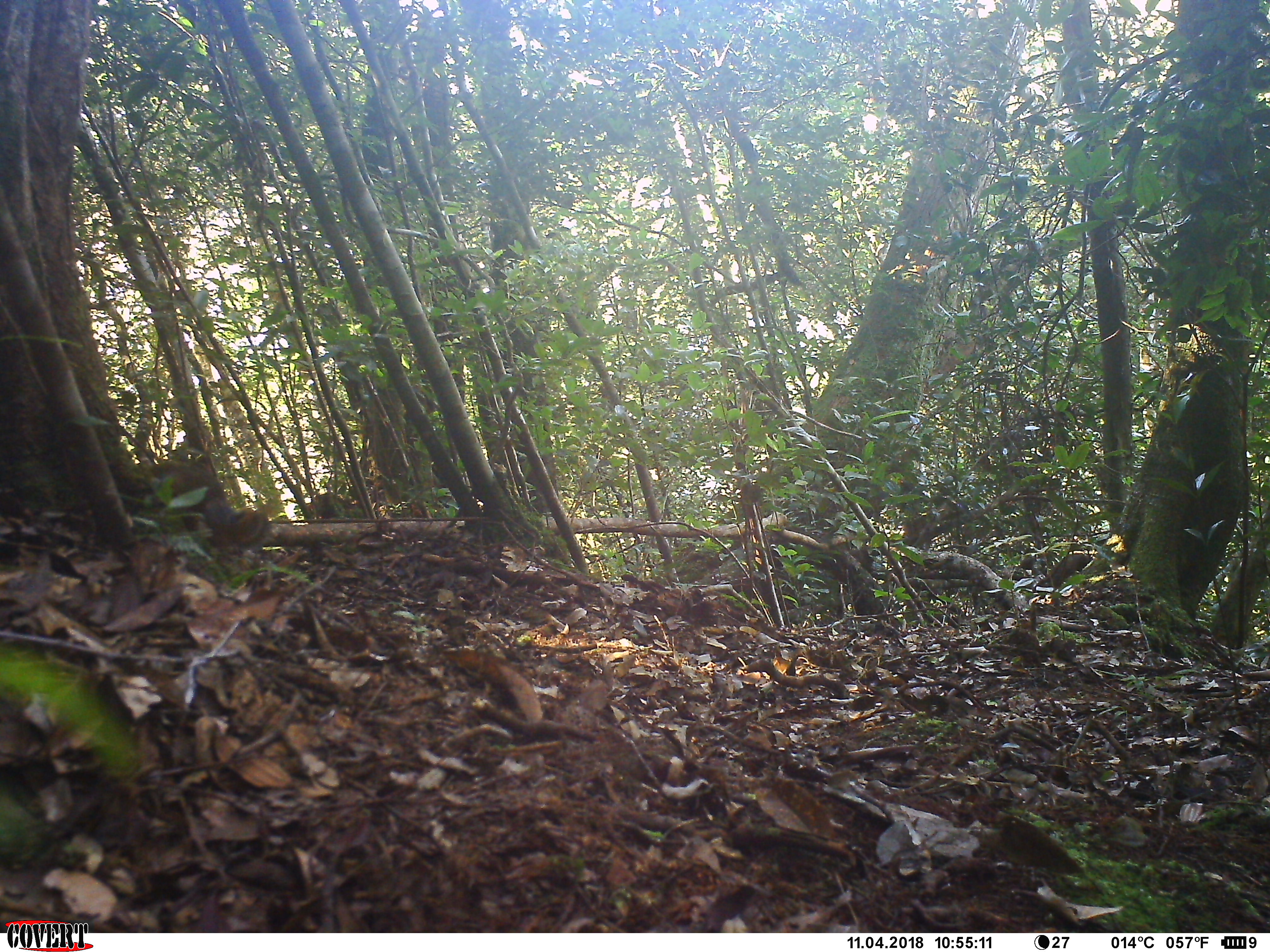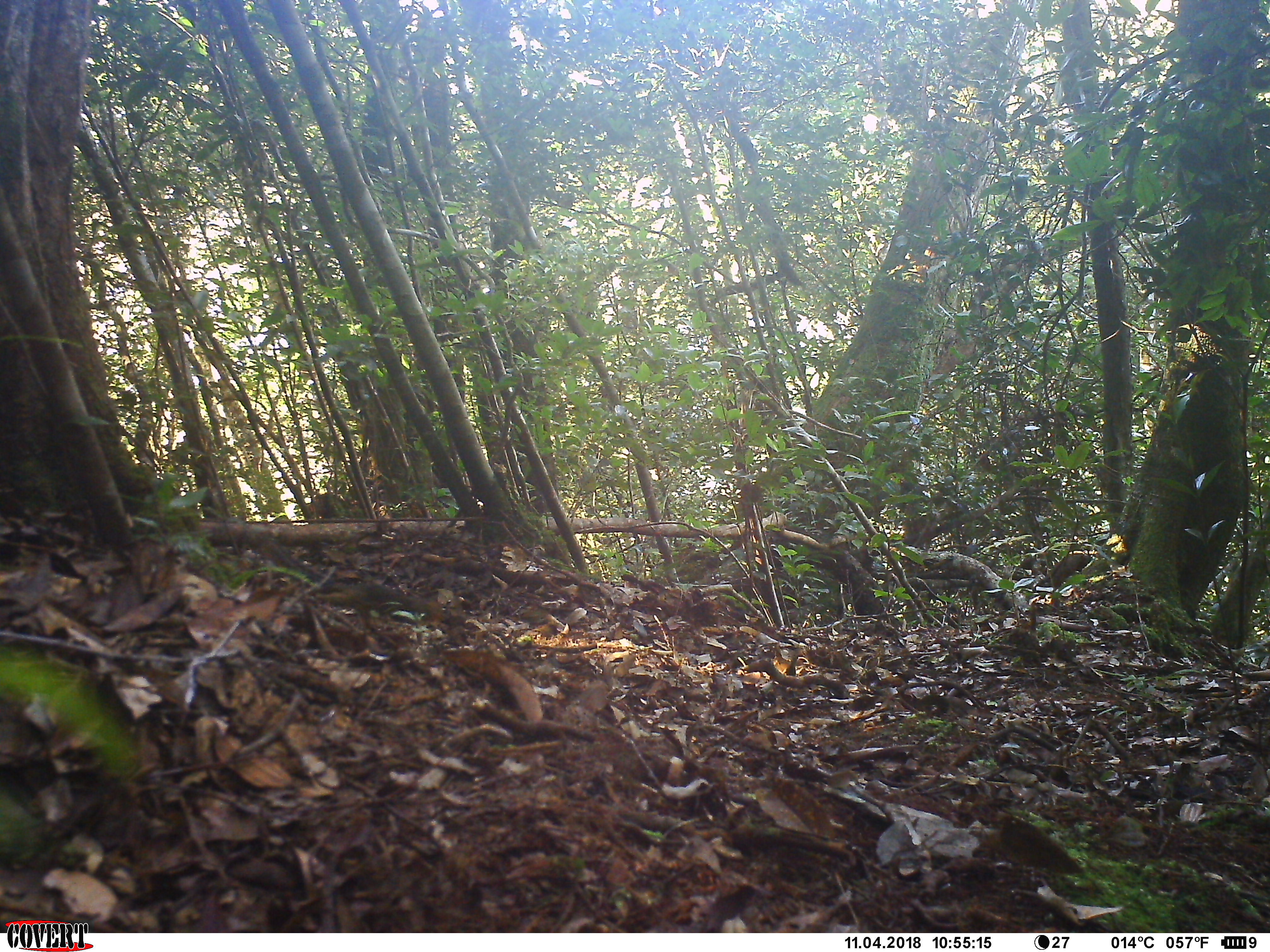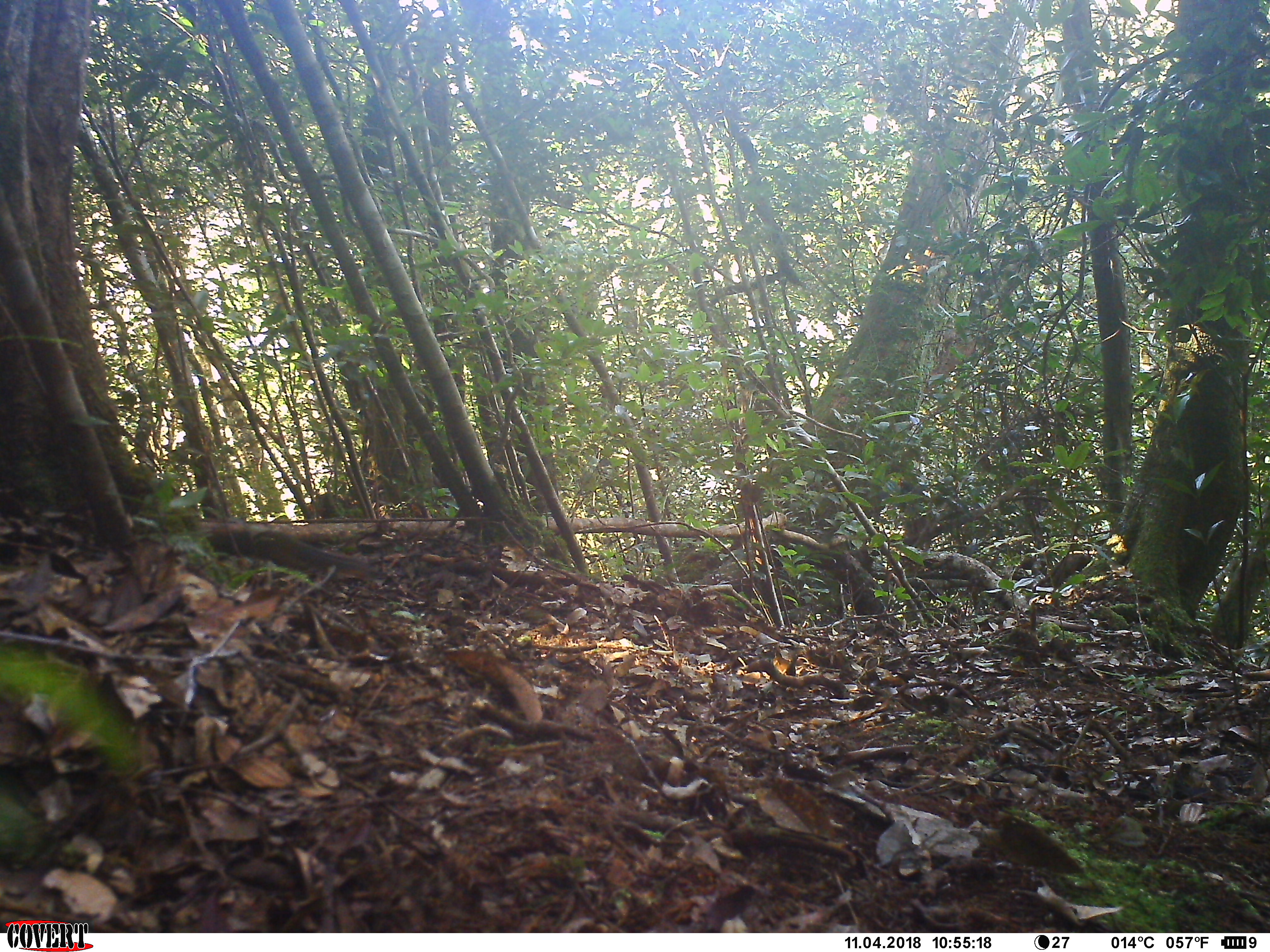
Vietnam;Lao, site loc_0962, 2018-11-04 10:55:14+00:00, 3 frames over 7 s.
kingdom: Animalia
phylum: Chordata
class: Mammalia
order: Rodentia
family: Sciuridae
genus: Dremomys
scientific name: Dremomys rufigenis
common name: red-cheeked squirrel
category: red cheeked squirrel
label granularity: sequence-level